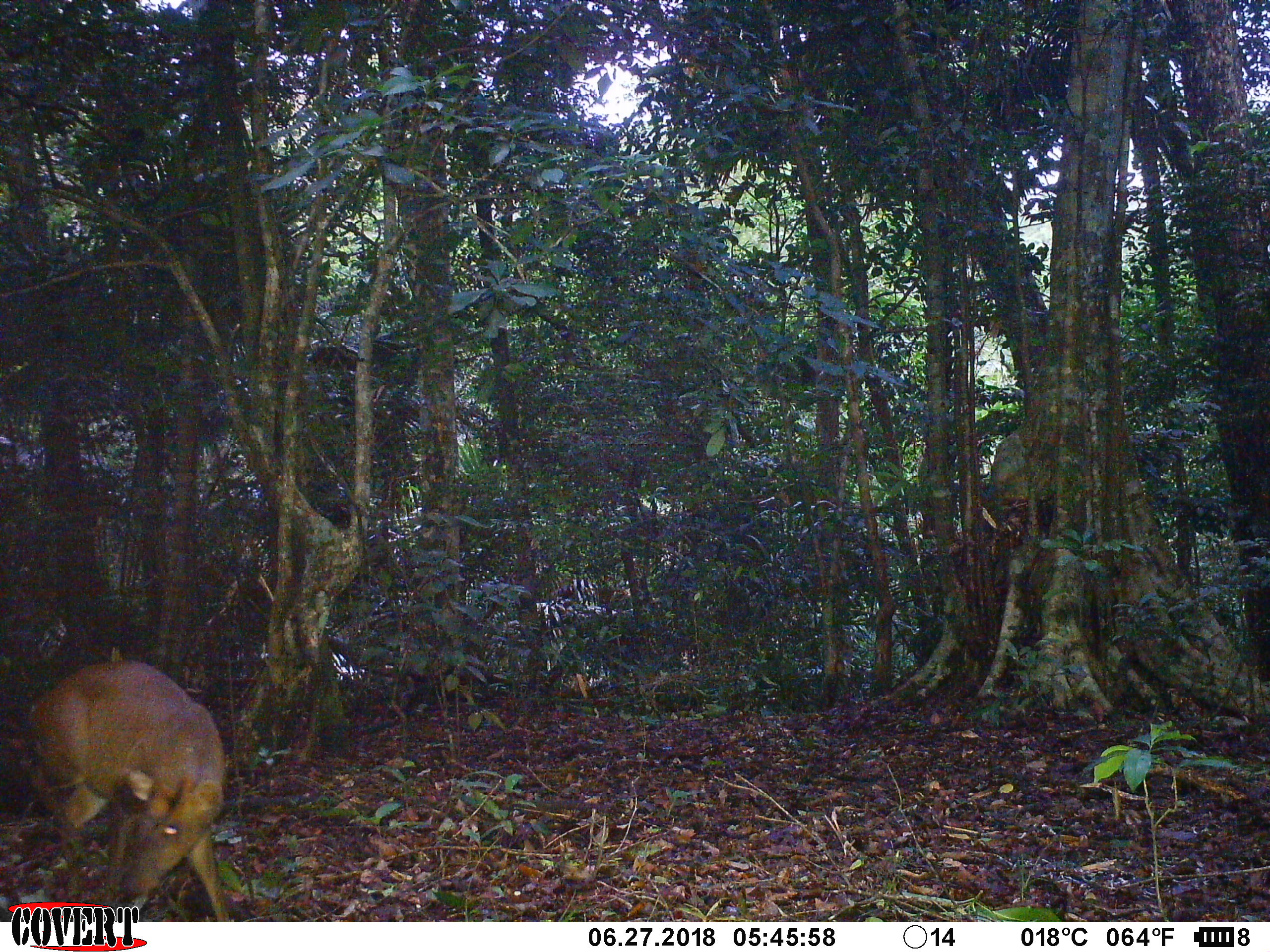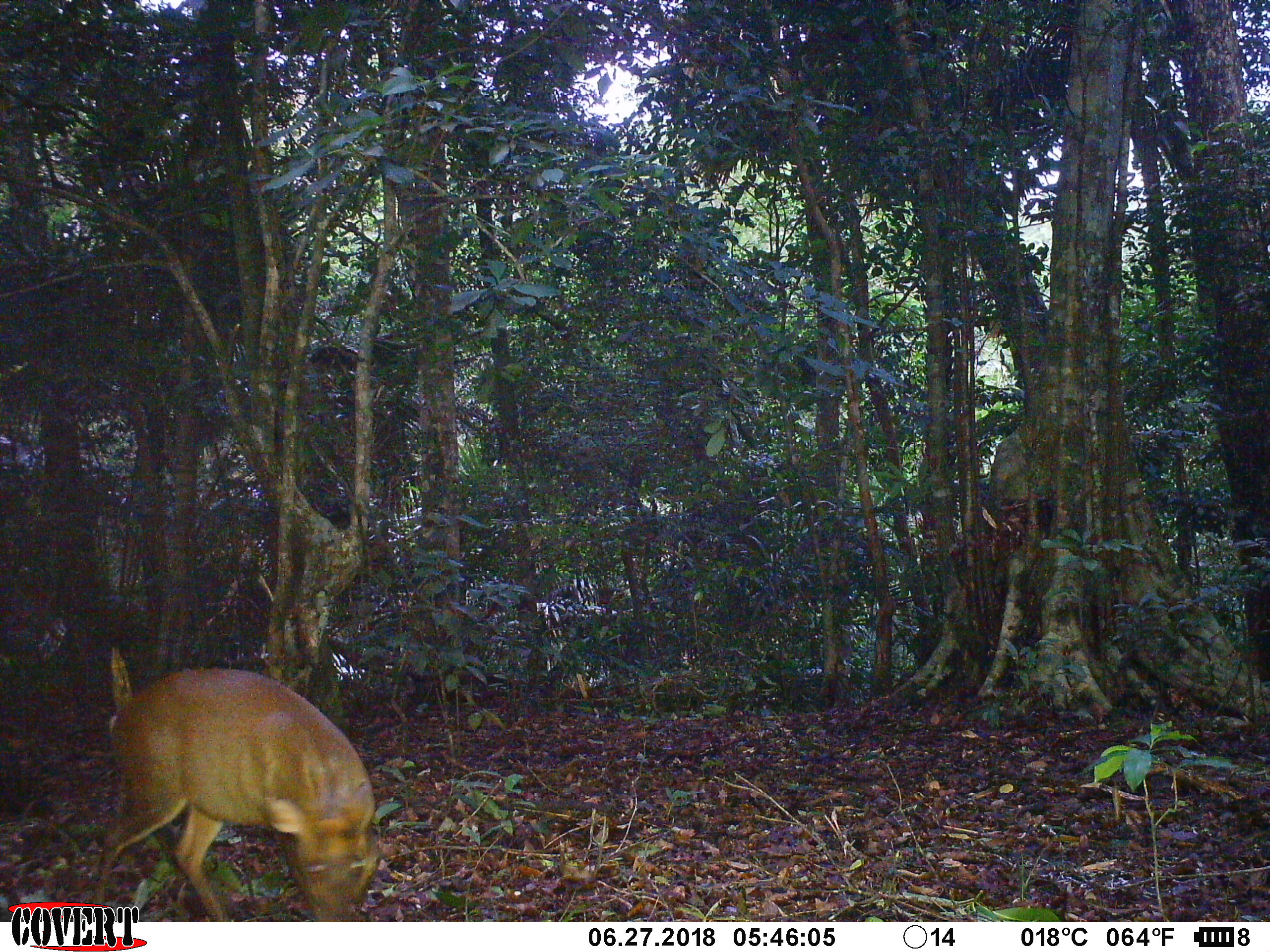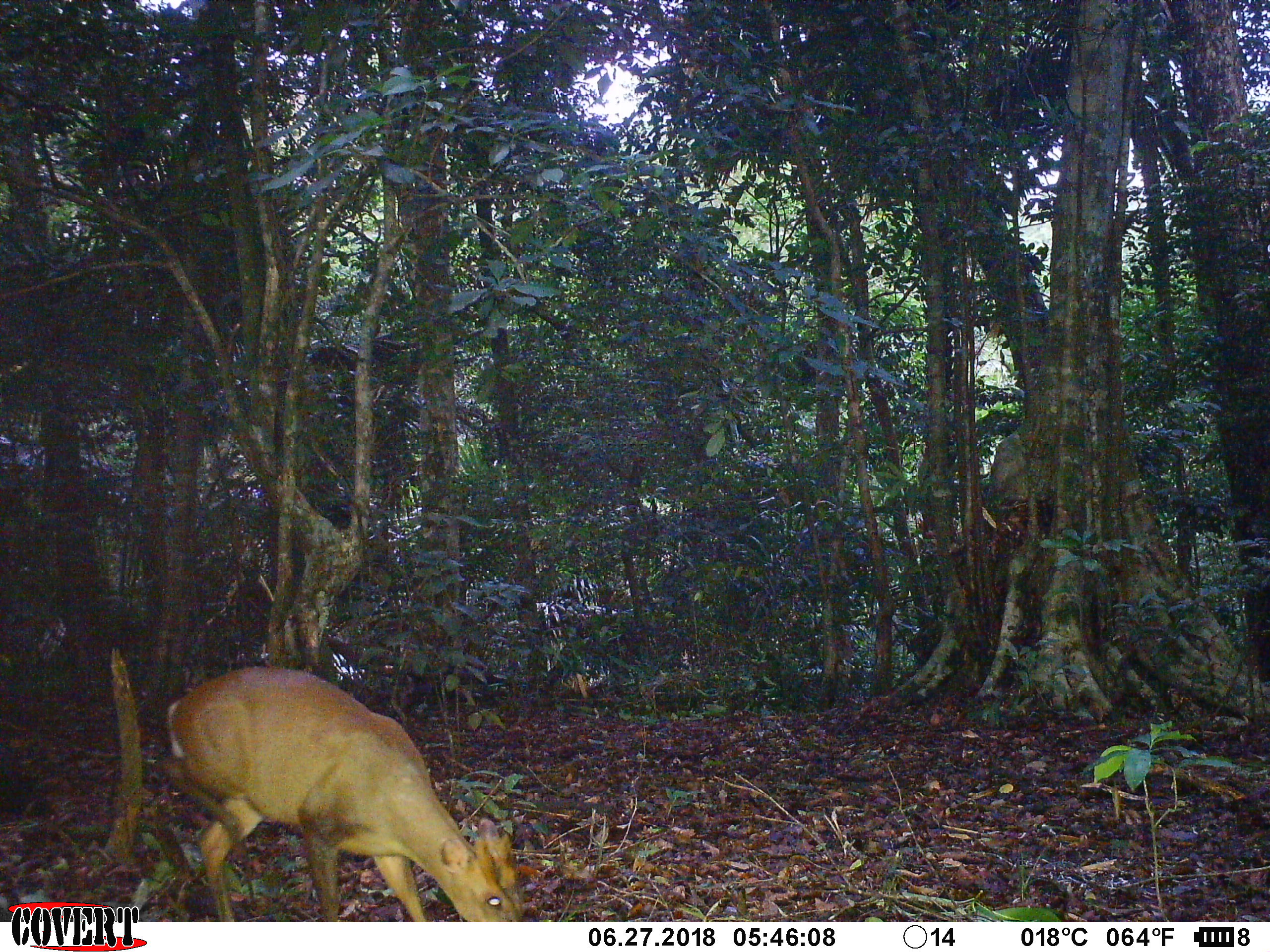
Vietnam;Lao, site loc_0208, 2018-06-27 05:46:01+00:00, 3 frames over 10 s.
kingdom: Animalia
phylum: Chordata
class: Mammalia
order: Artiodactyla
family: Cervidae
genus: Muntiacus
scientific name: Muntiacus rooseveltorum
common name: roosevelt's muntjac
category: roosevelts muntjac group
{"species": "roosevelts muntjac group (roosevelt's muntjac) (Muntiacus rooseveltorum)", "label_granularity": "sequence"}